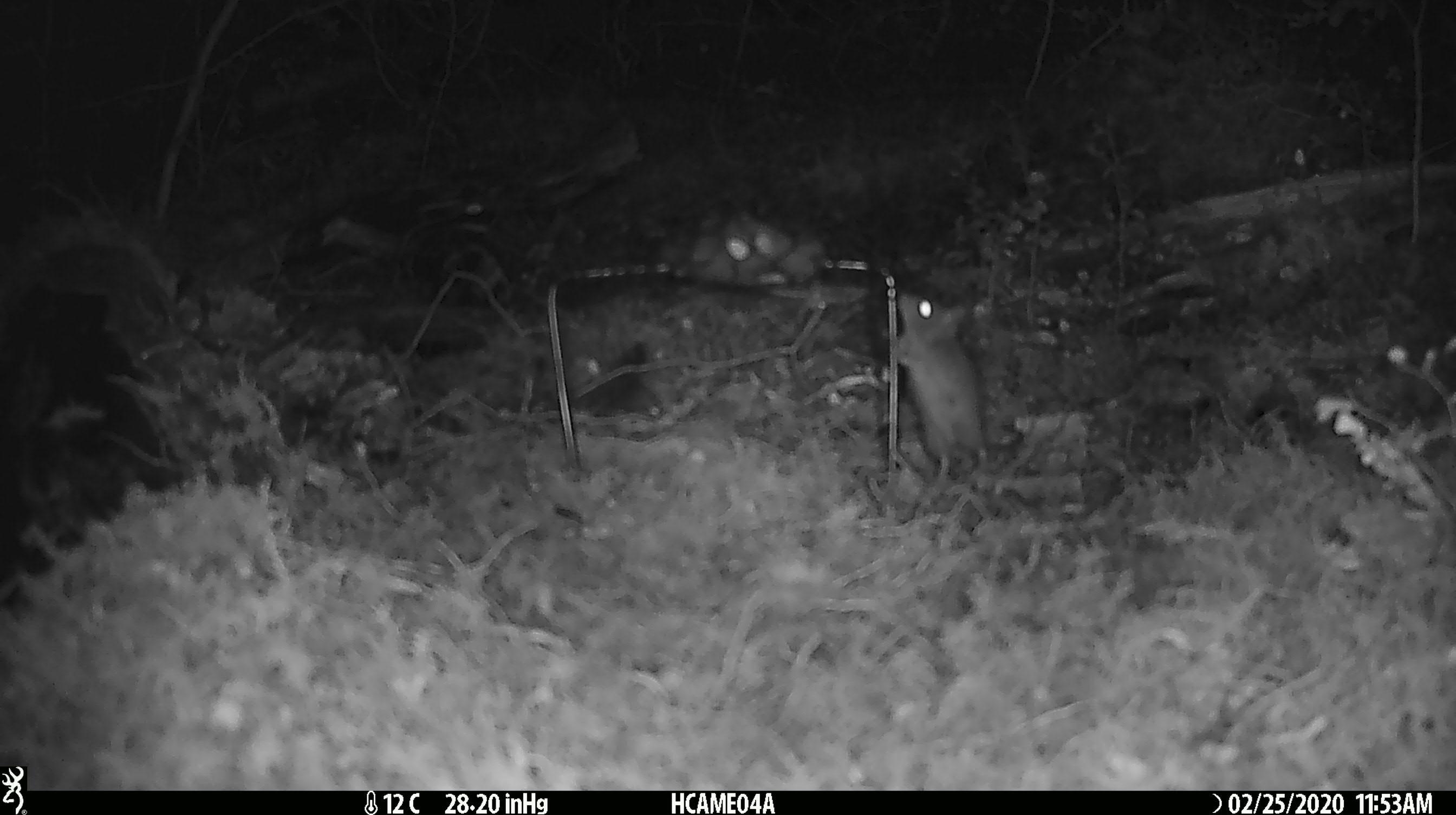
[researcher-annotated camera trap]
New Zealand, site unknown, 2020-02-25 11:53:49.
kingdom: Animalia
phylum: Chordata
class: Mammalia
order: Rodentia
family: Muridae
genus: Mus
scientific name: Mus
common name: mouse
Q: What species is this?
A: Mouse (Mus).